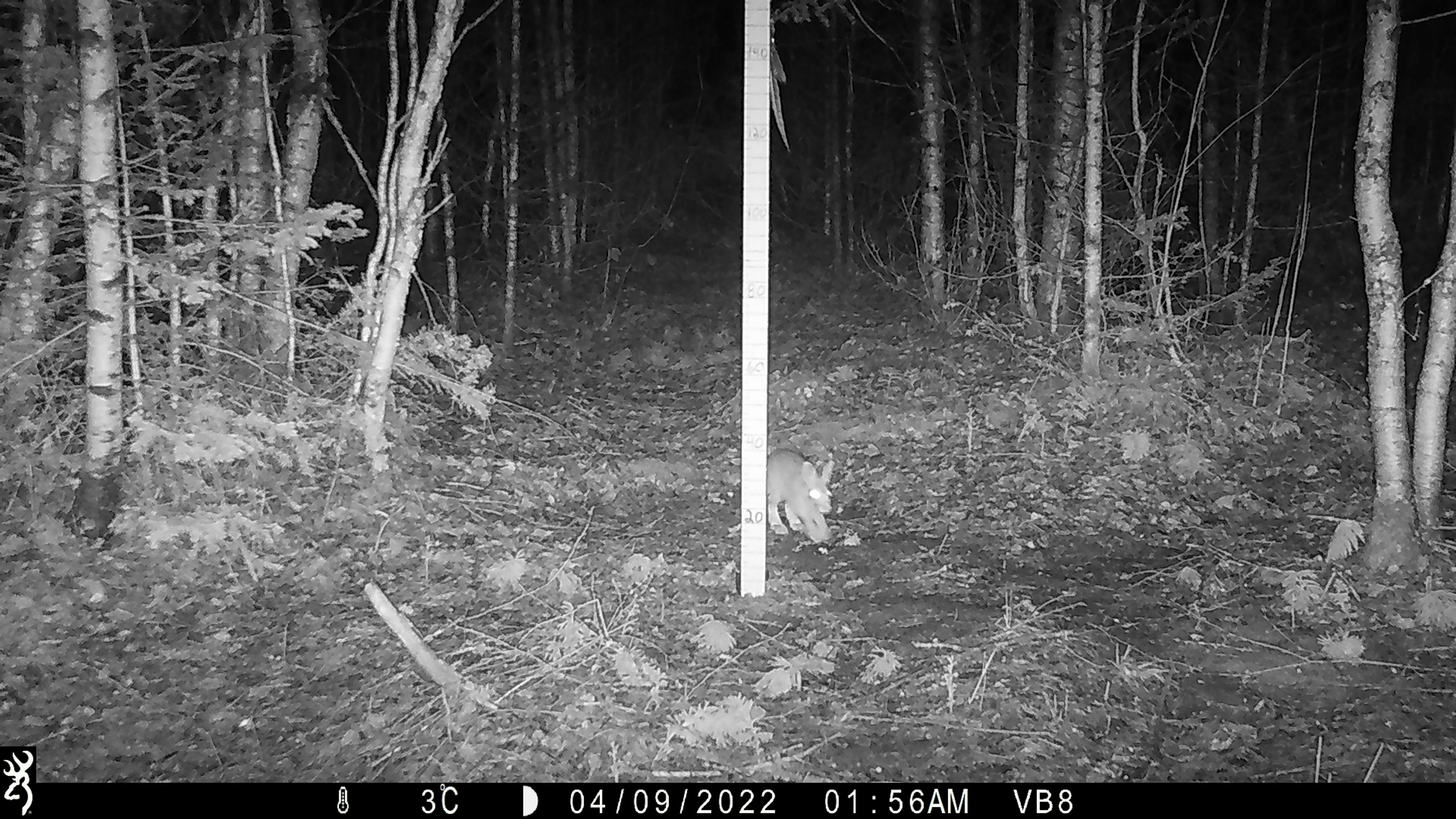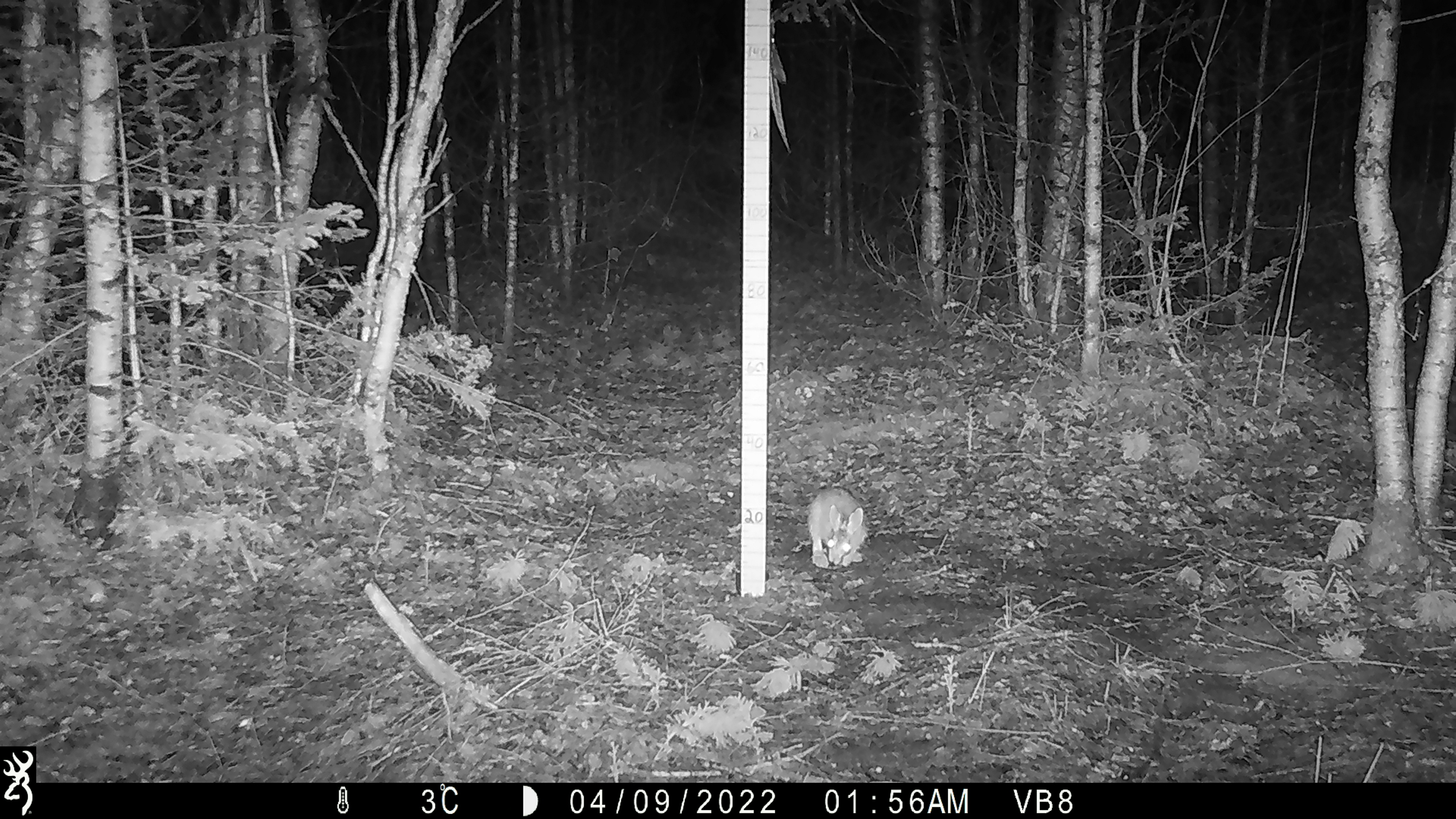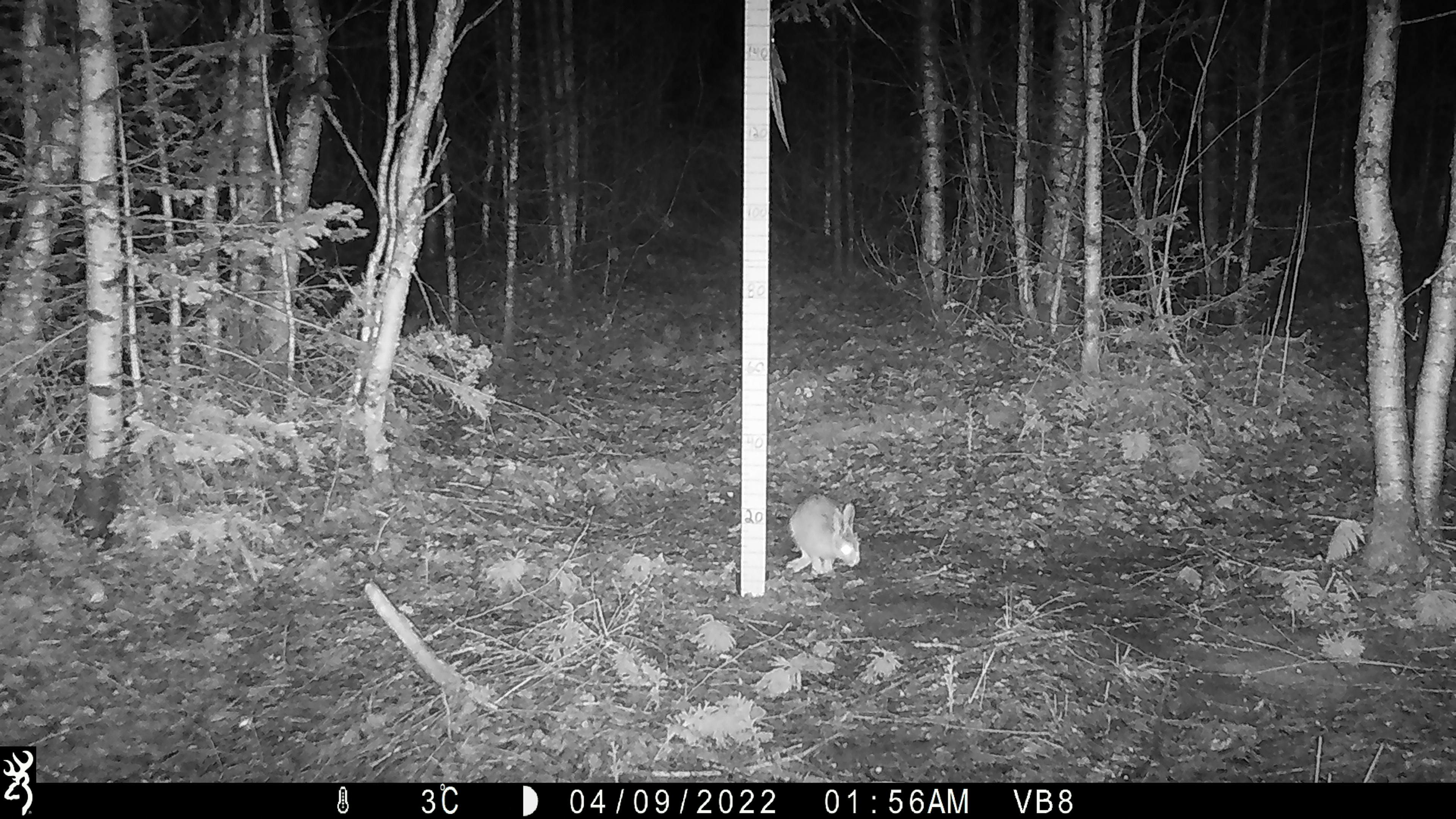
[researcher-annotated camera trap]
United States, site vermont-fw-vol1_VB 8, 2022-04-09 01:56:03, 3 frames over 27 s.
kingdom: Animalia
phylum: Chordata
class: Mammalia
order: Lagomorpha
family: Leporidae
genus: Lepus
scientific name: Lepus americanus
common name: snowshoe hare